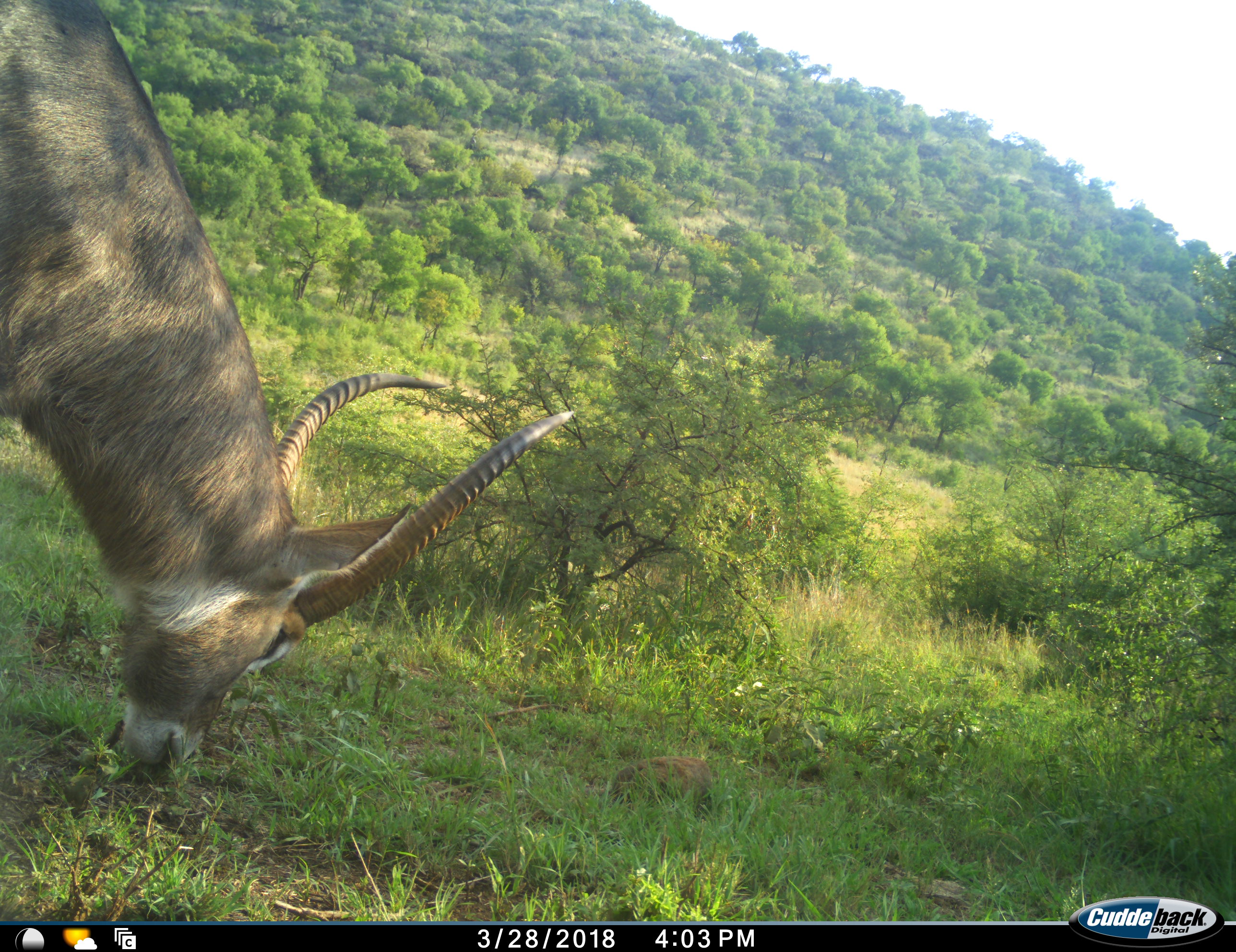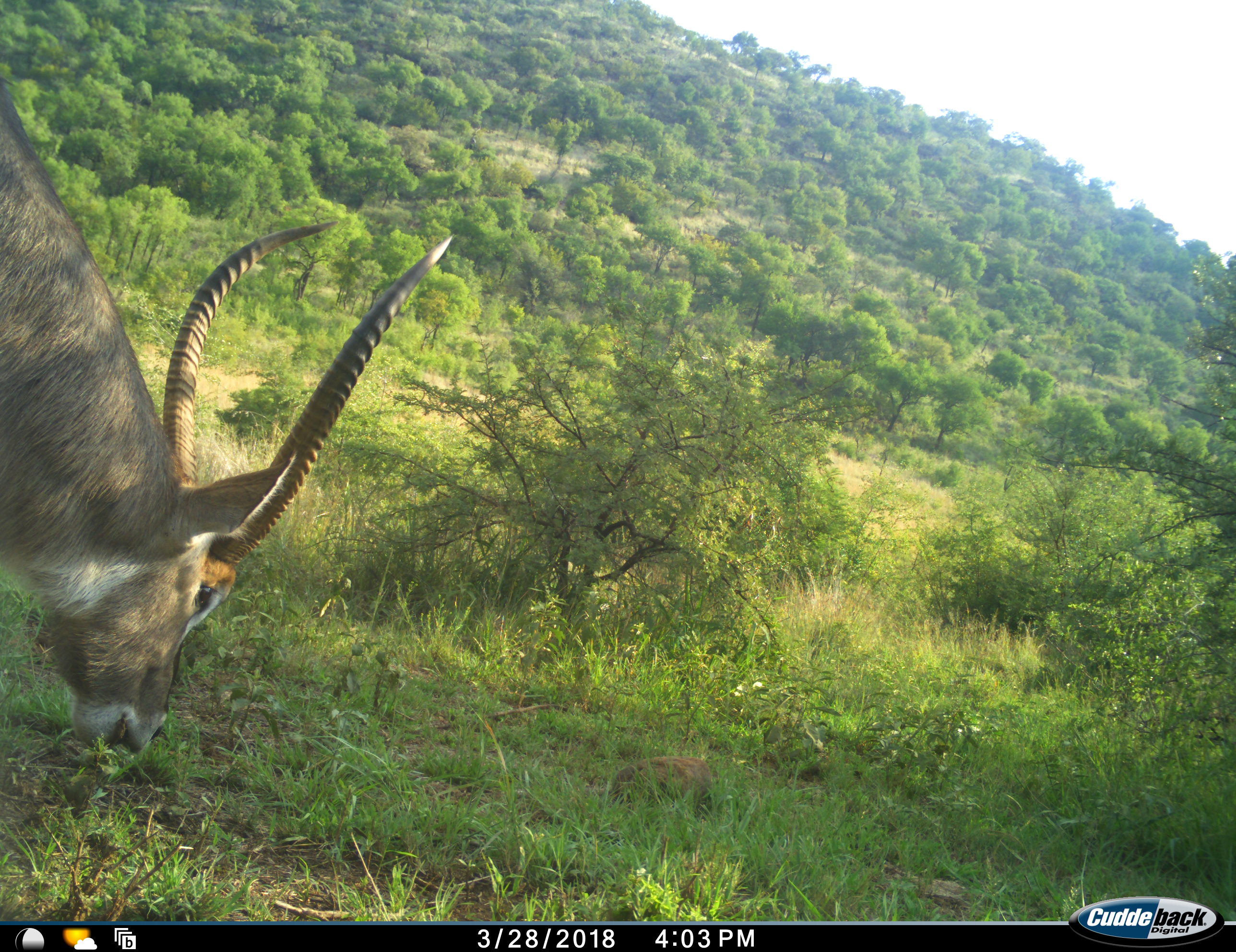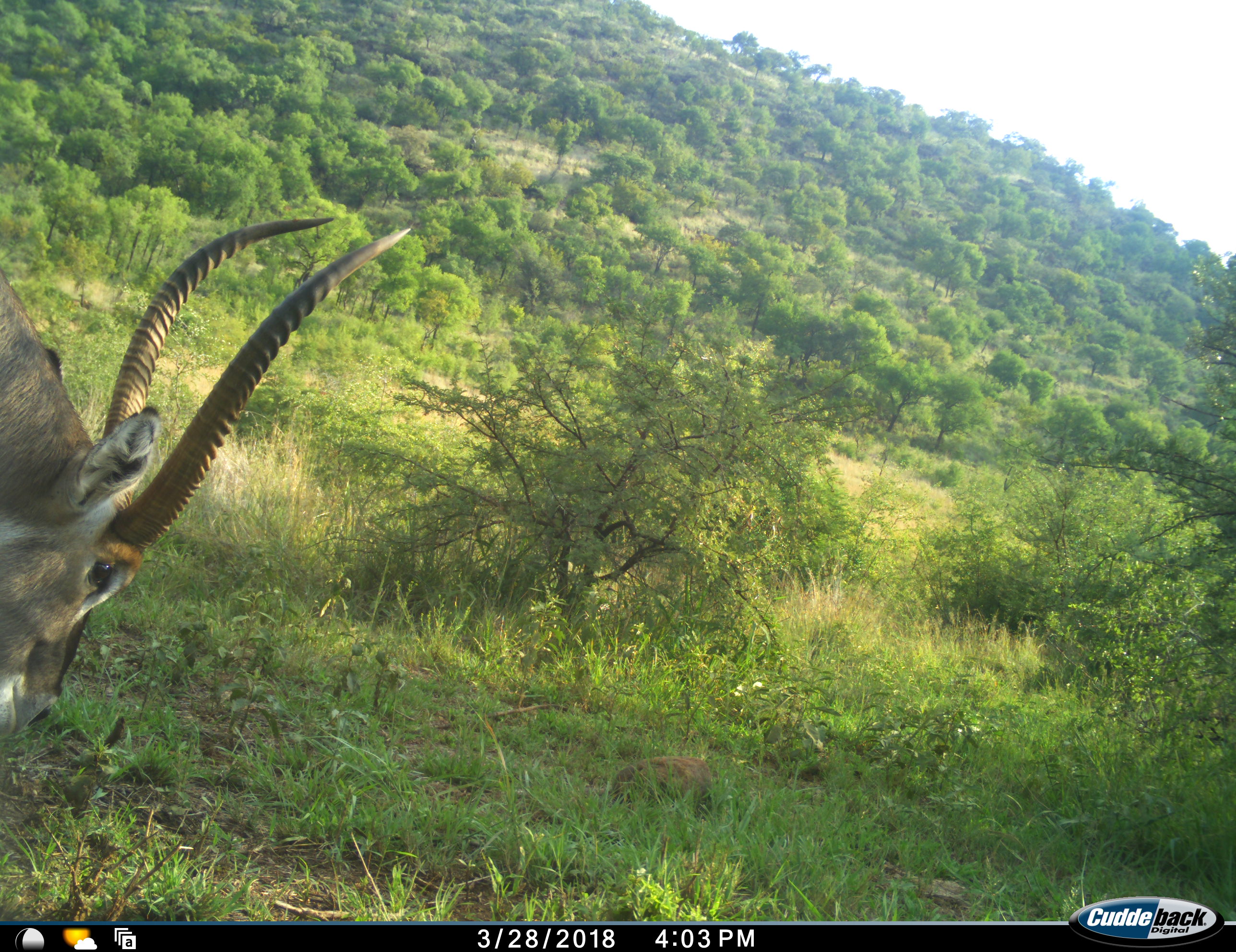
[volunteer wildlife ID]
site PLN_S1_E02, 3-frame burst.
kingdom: Animalia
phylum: Chordata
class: Mammalia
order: Artiodactyla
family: Bovidae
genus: Kobus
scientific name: Kobus ellipsiprymnus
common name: waterbuck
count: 1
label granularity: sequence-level